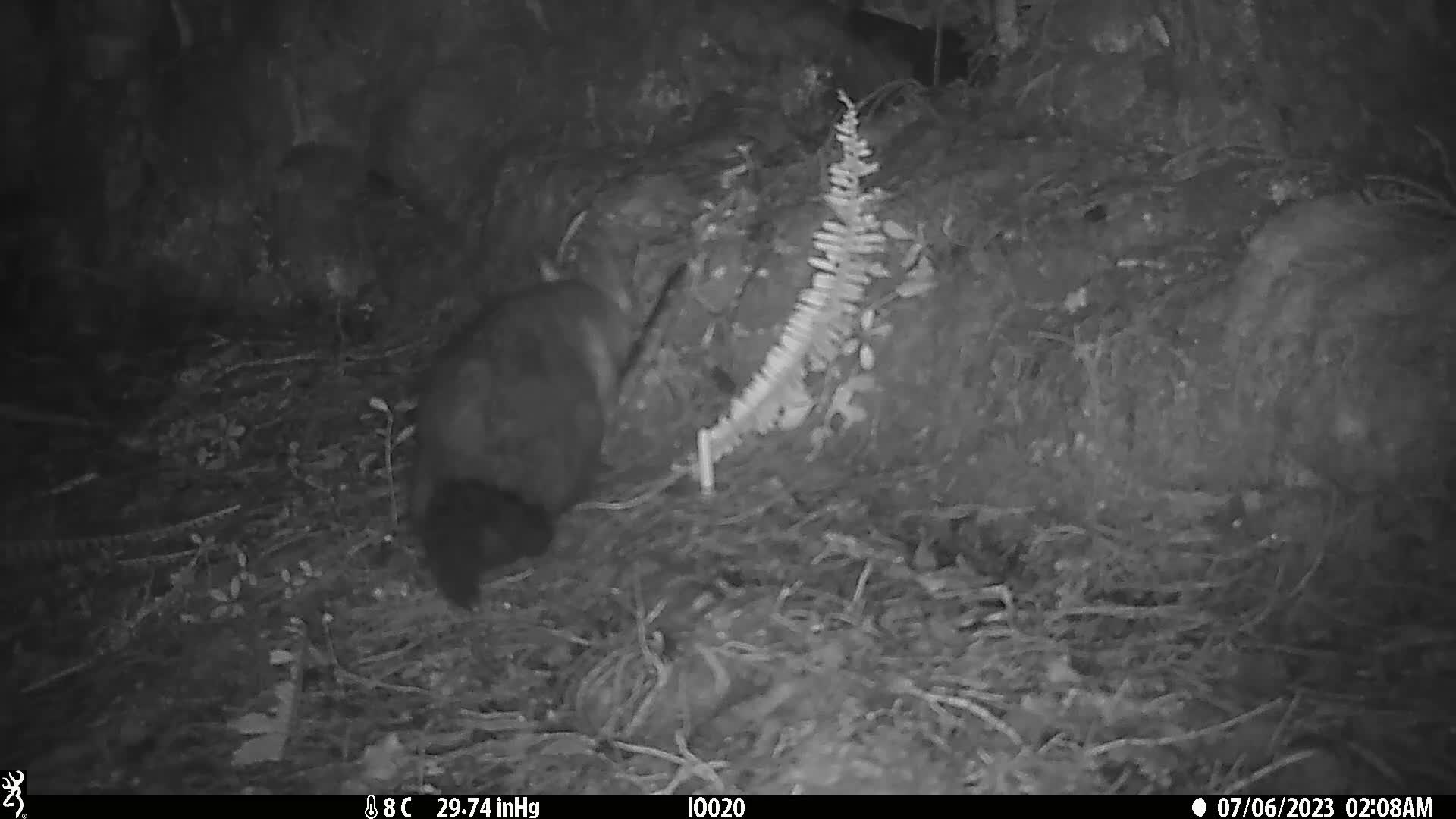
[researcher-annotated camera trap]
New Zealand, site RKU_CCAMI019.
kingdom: Animalia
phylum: Chordata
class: Mammalia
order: Diprotodontia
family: Phalangeridae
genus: Trichosurus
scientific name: Trichosurus vulpecula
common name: common brushtail possum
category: possum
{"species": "possum (common brushtail possum) (Trichosurus vulpecula)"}